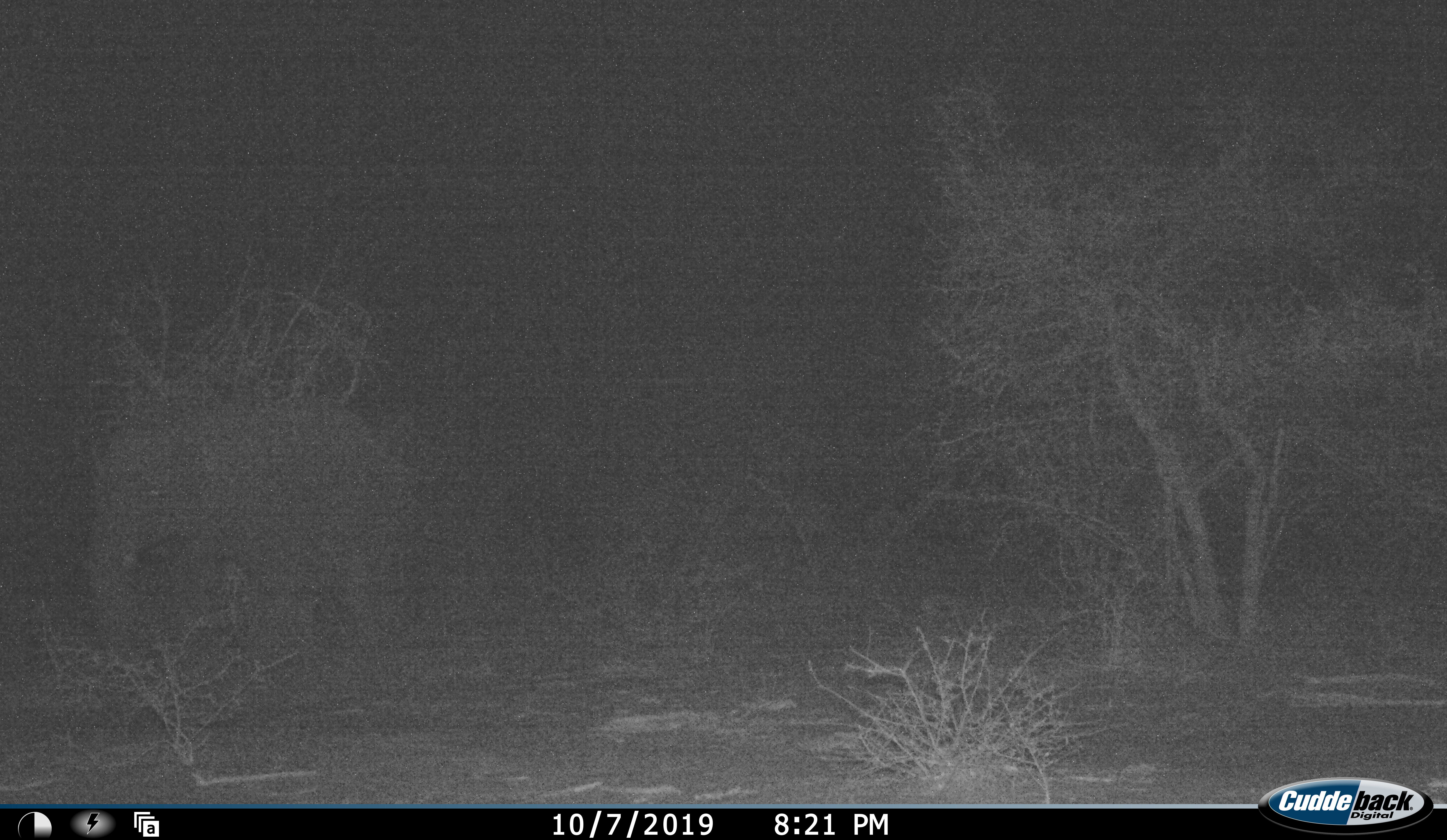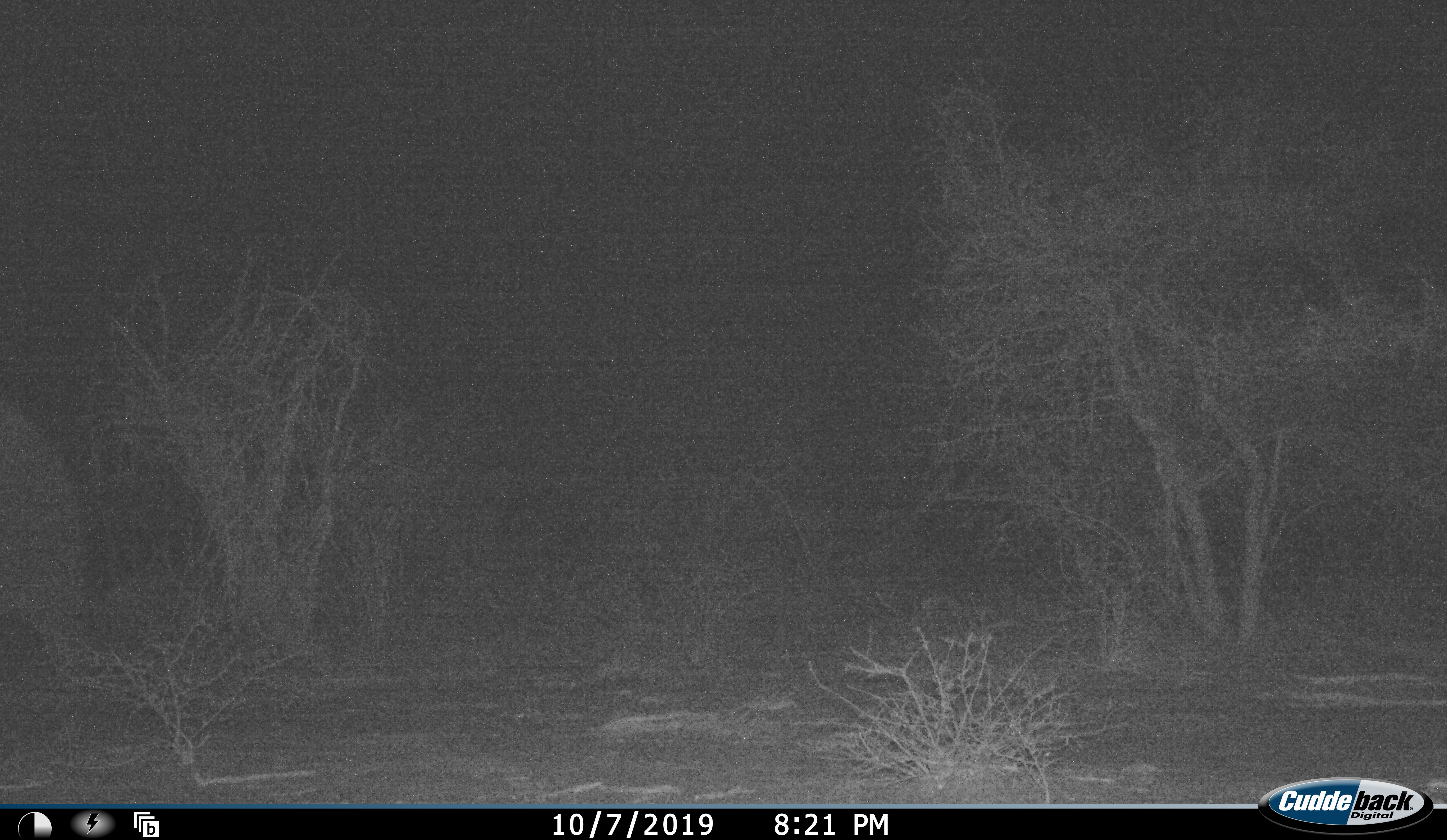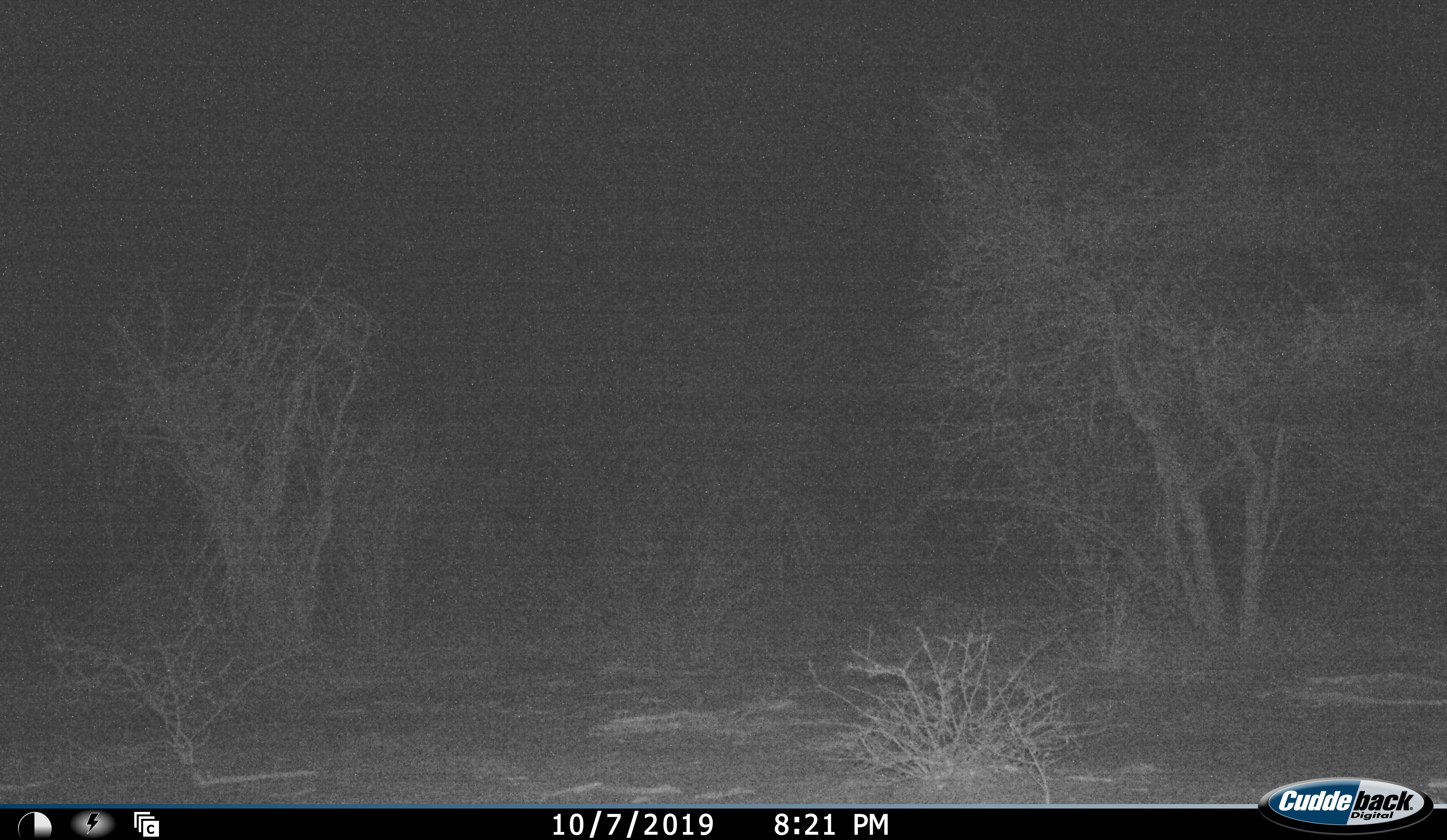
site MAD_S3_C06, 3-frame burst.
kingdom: Animalia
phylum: Chordata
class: Mammalia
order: Proboscidea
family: Elephantidae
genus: Loxodonta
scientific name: Loxodonta africana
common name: african bush elephant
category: elephant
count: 1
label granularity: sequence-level